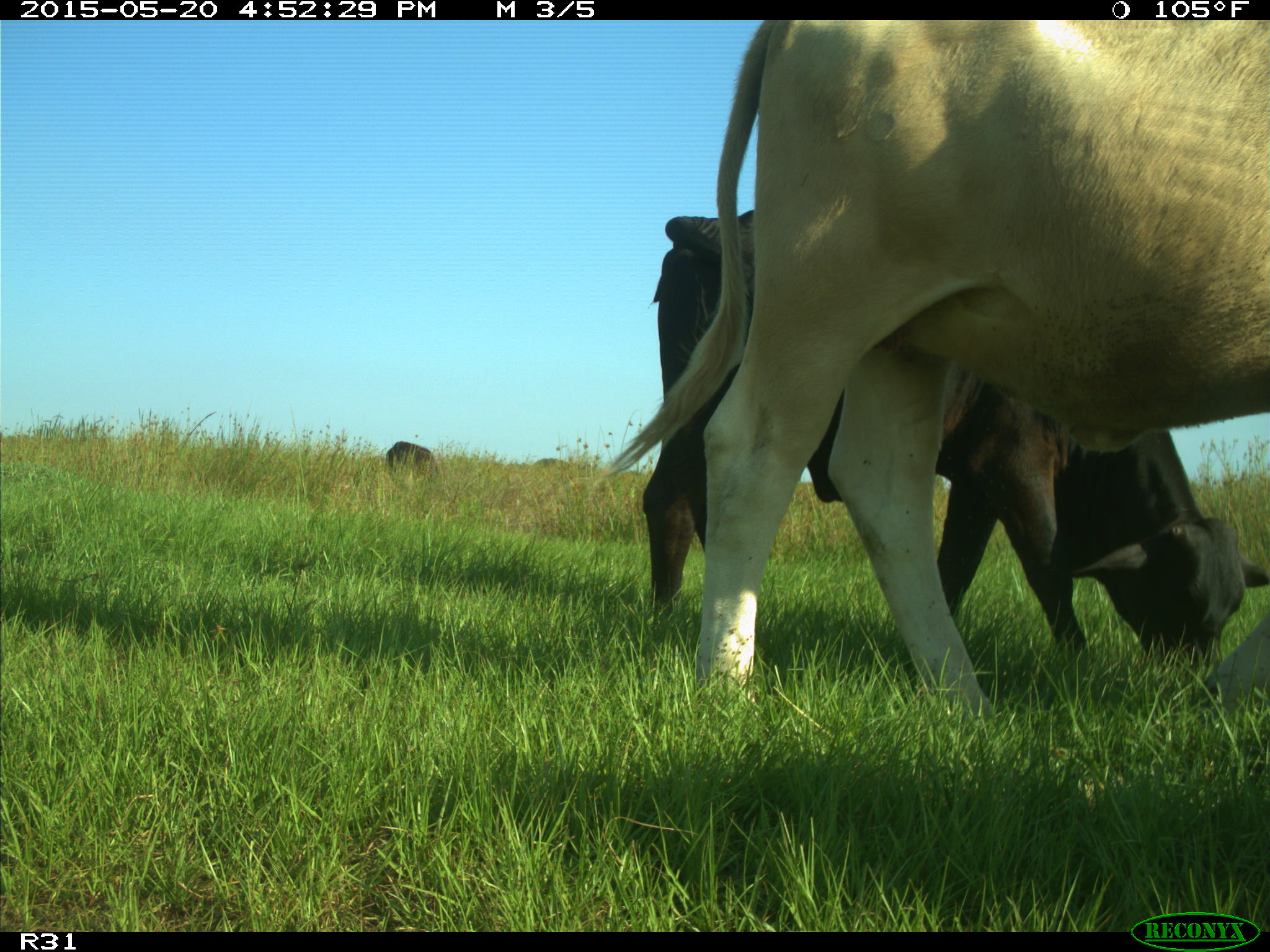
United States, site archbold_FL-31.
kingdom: Animalia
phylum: Chordata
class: Mammalia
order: Artiodactyla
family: Bovidae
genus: Bos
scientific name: Bos taurus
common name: domestic cow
Bos taurus (domestic cow).